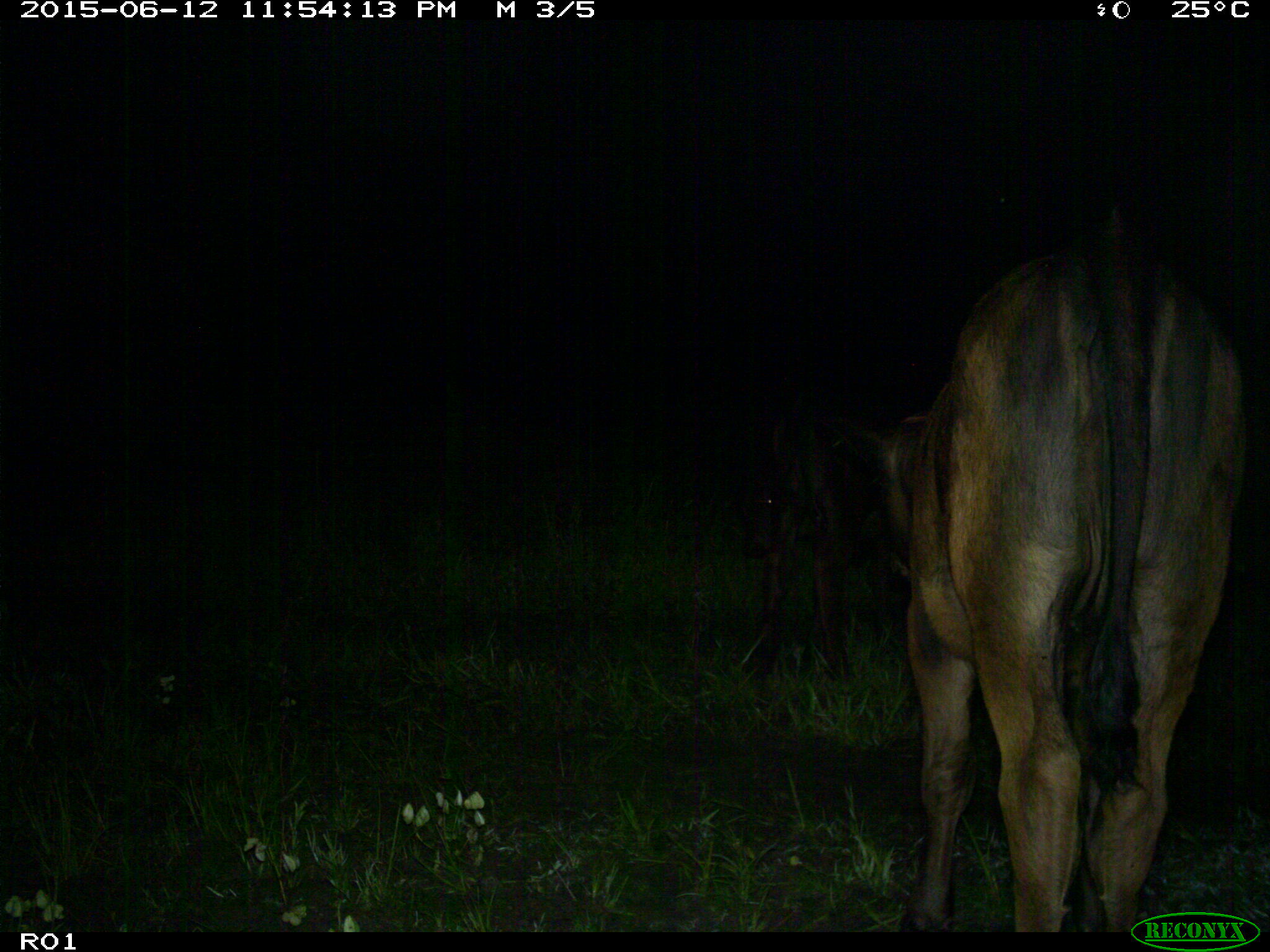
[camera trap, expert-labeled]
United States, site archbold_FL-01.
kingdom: Animalia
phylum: Chordata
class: Mammalia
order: Artiodactyla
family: Bovidae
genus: Bos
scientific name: Bos taurus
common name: domestic cow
Bos taurus (domestic cow).